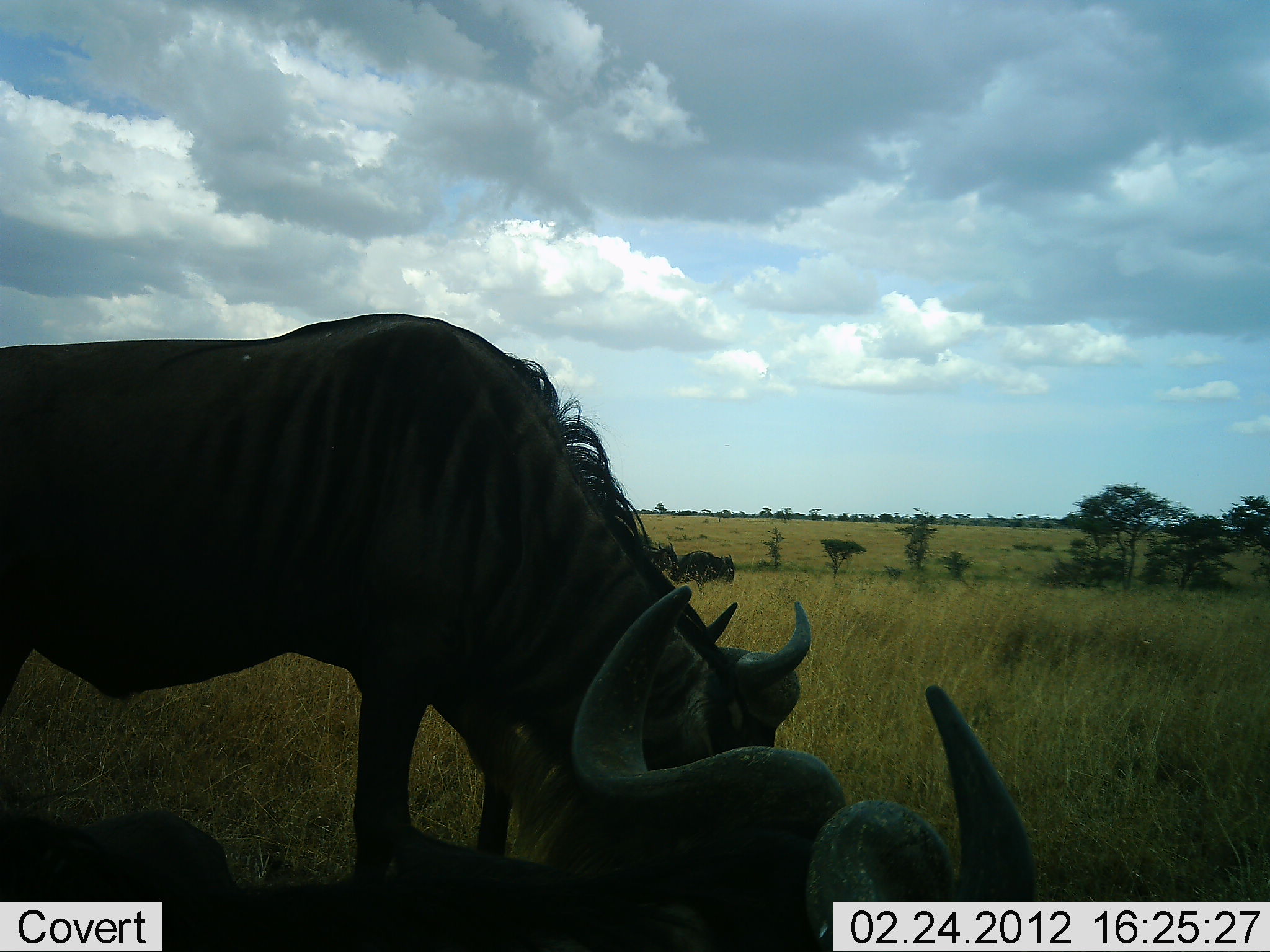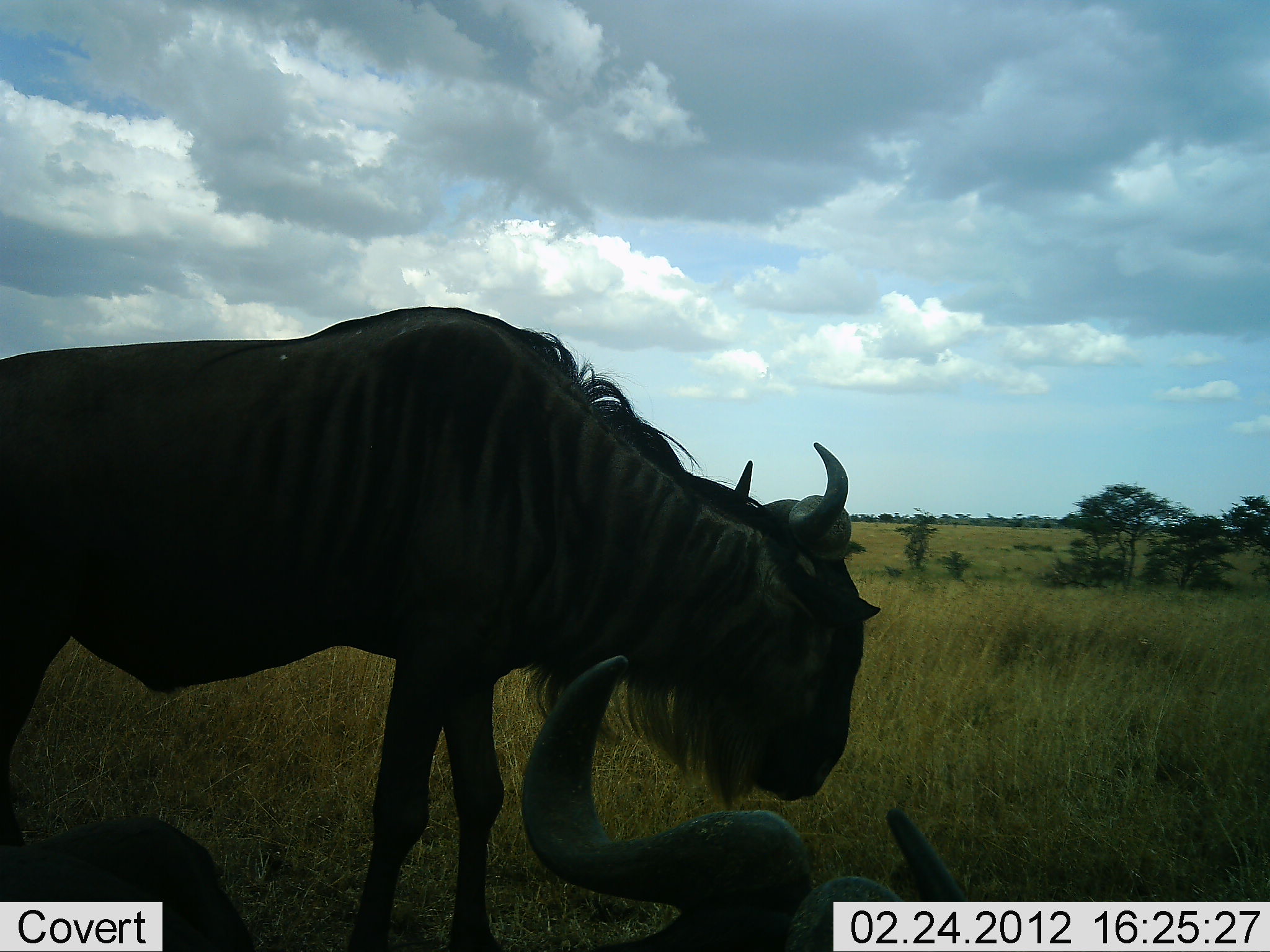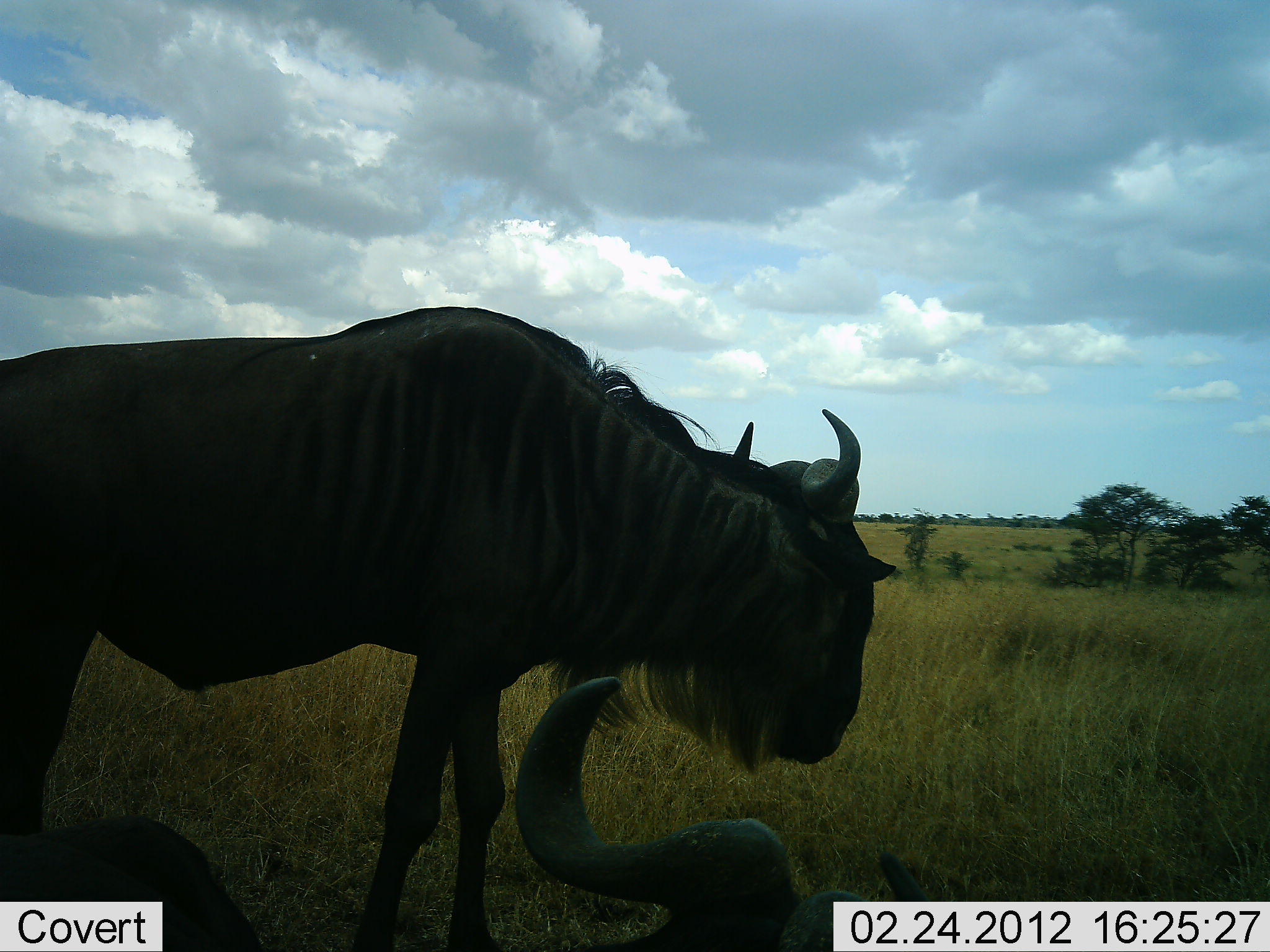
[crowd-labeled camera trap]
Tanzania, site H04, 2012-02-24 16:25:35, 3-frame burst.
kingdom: Animalia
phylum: Chordata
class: Mammalia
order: Artiodactyla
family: Bovidae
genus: Connochaetes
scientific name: Connochaetes taurinus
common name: blue wildebeest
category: wildebeest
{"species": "wildebeest (blue wildebeest) (Connochaetes taurinus)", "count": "2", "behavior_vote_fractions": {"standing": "83%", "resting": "78%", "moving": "4%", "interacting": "0%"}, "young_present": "4%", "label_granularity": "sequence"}